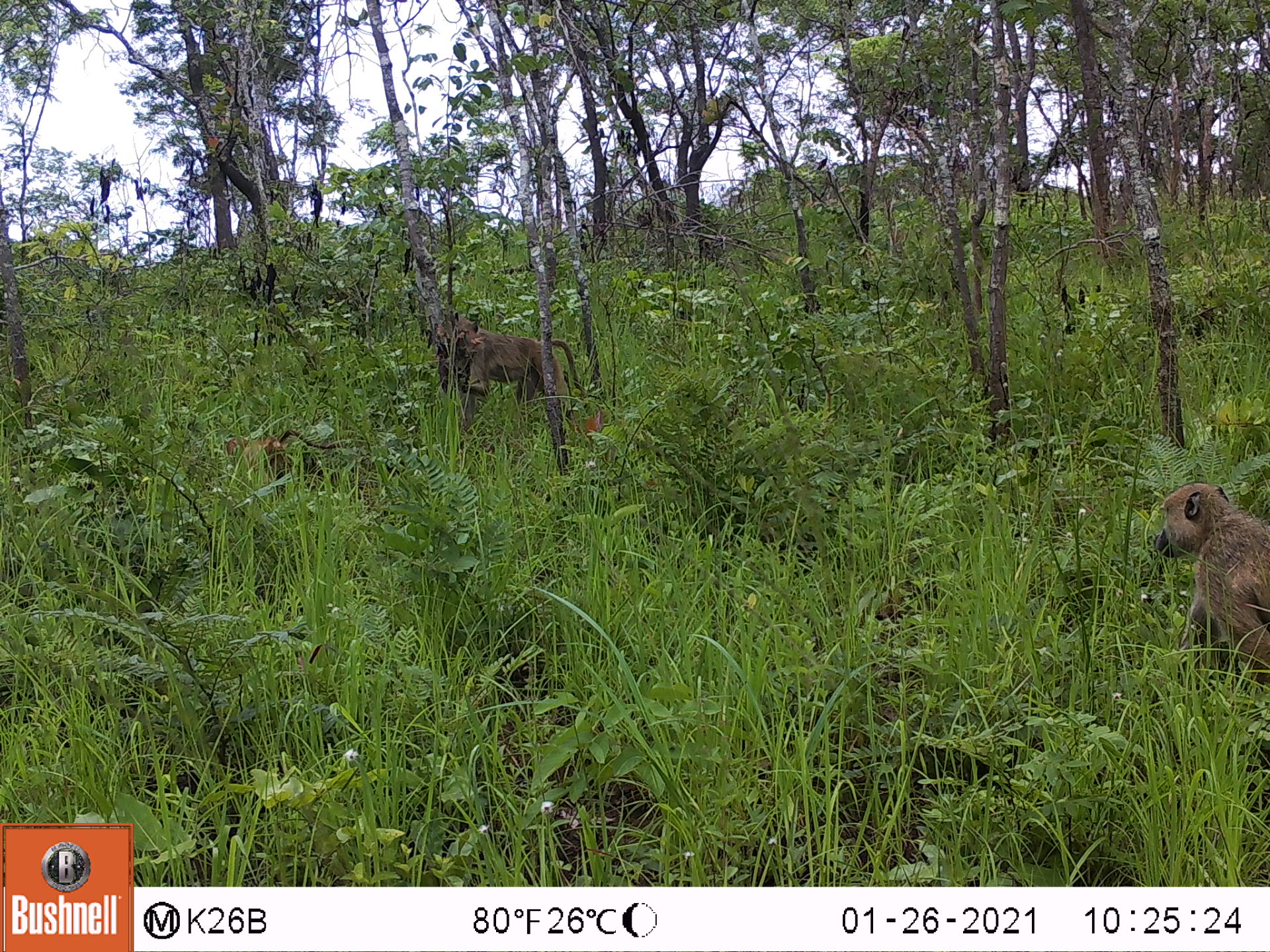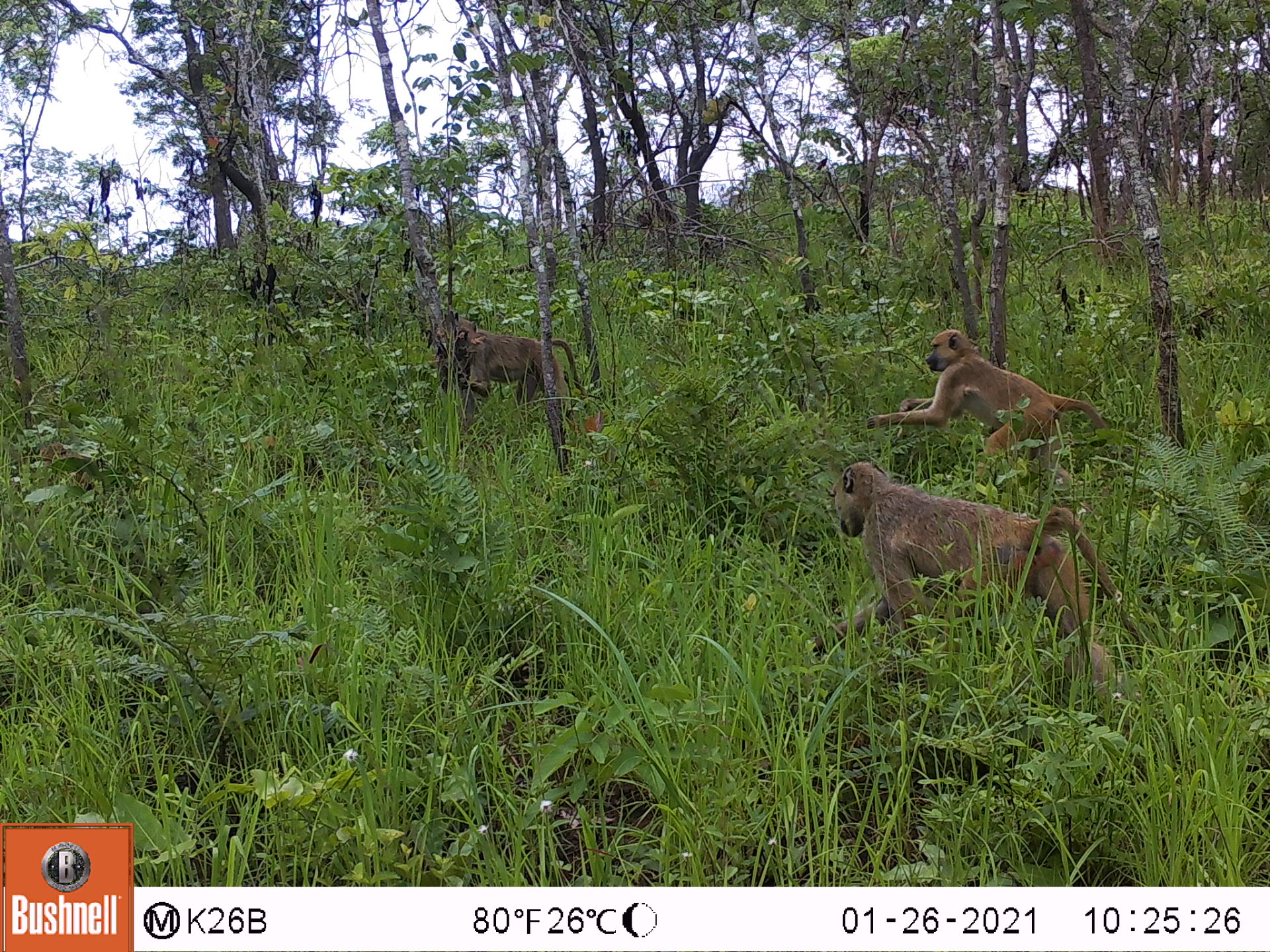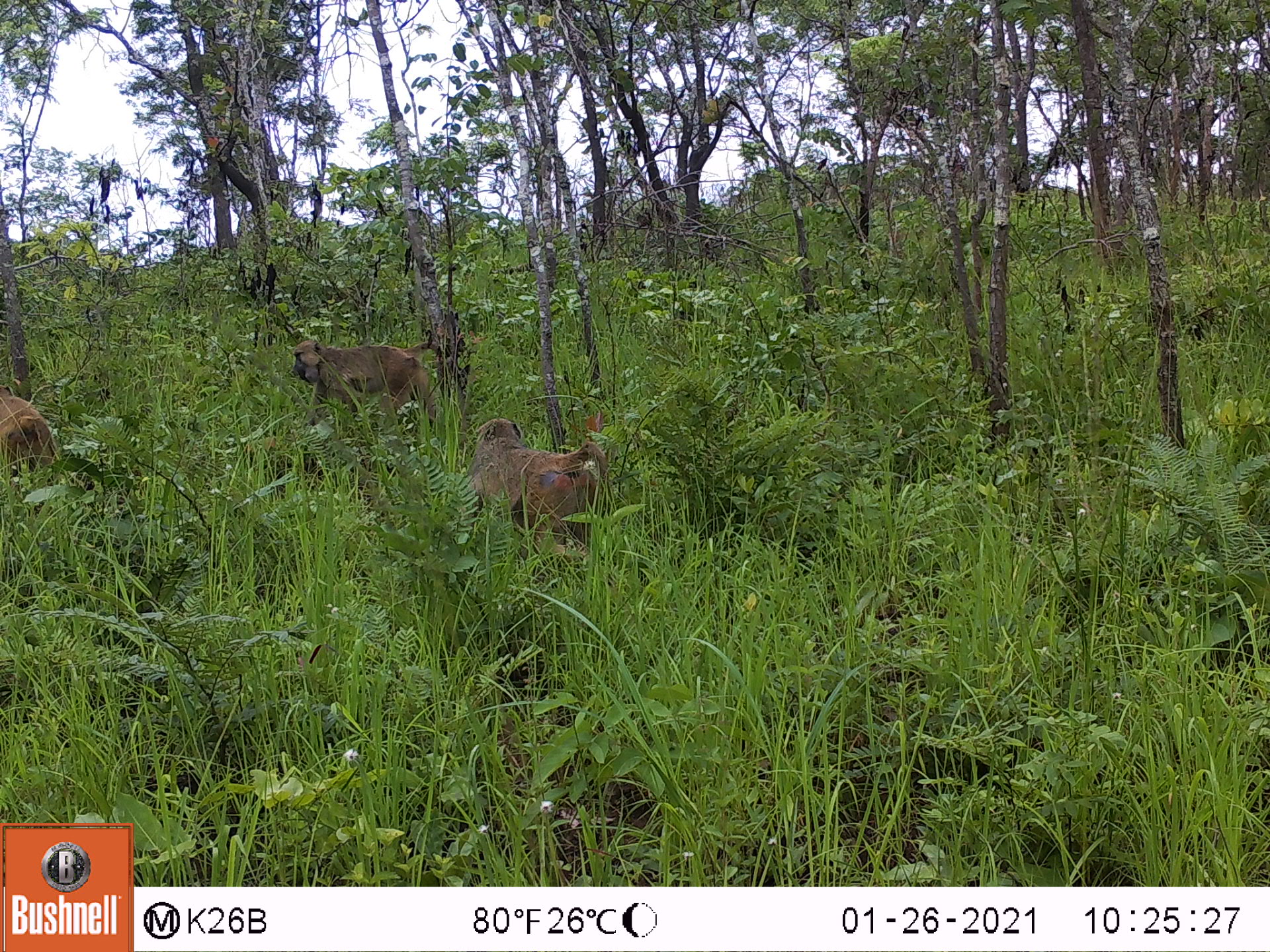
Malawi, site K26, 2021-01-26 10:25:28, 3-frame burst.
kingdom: Animalia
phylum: Chordata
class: Mammalia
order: Primates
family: Cercopithecidae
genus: Papio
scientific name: Papio cynocephalus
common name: yellow baboon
Yellow baboon (Papio cynocephalus), count 3.